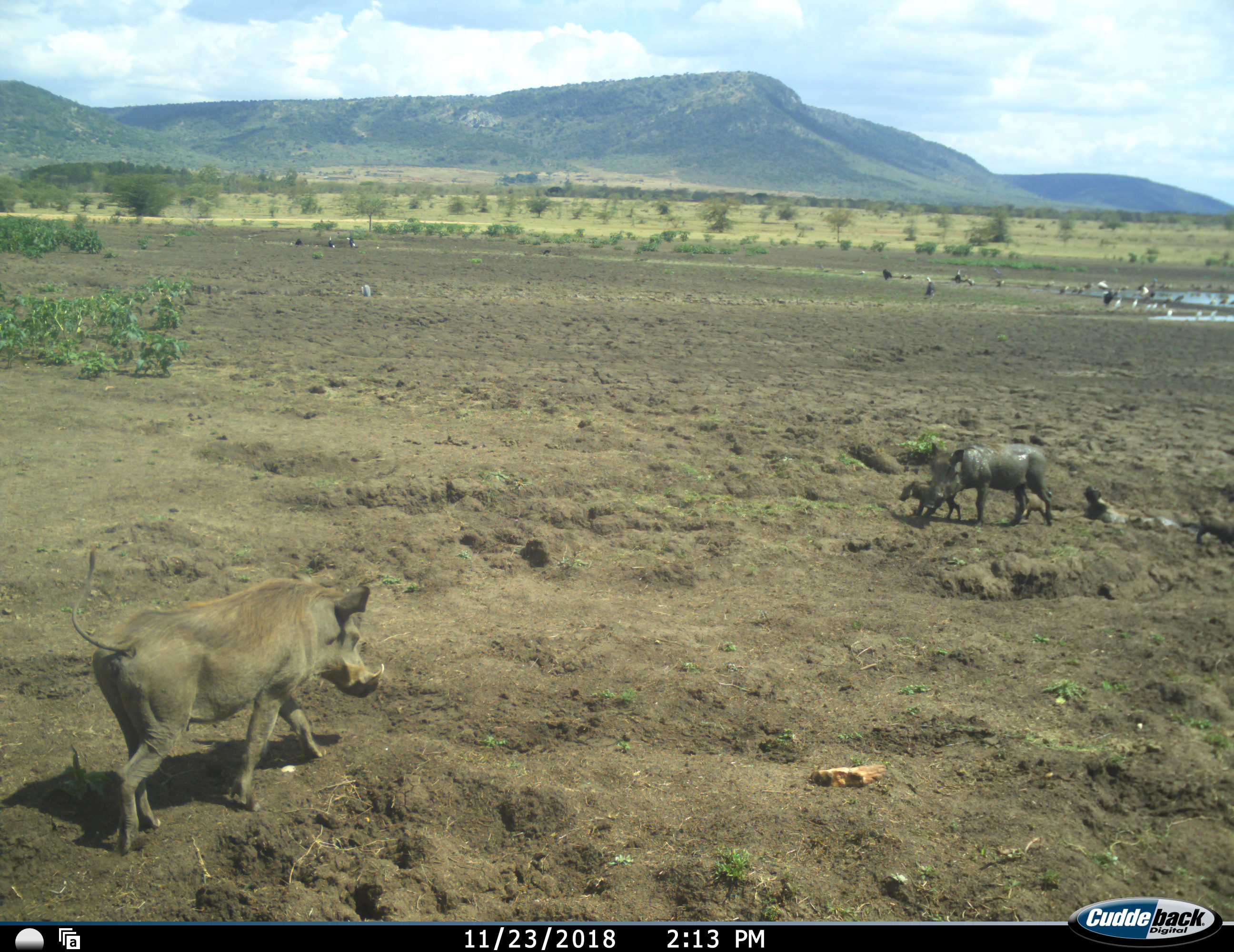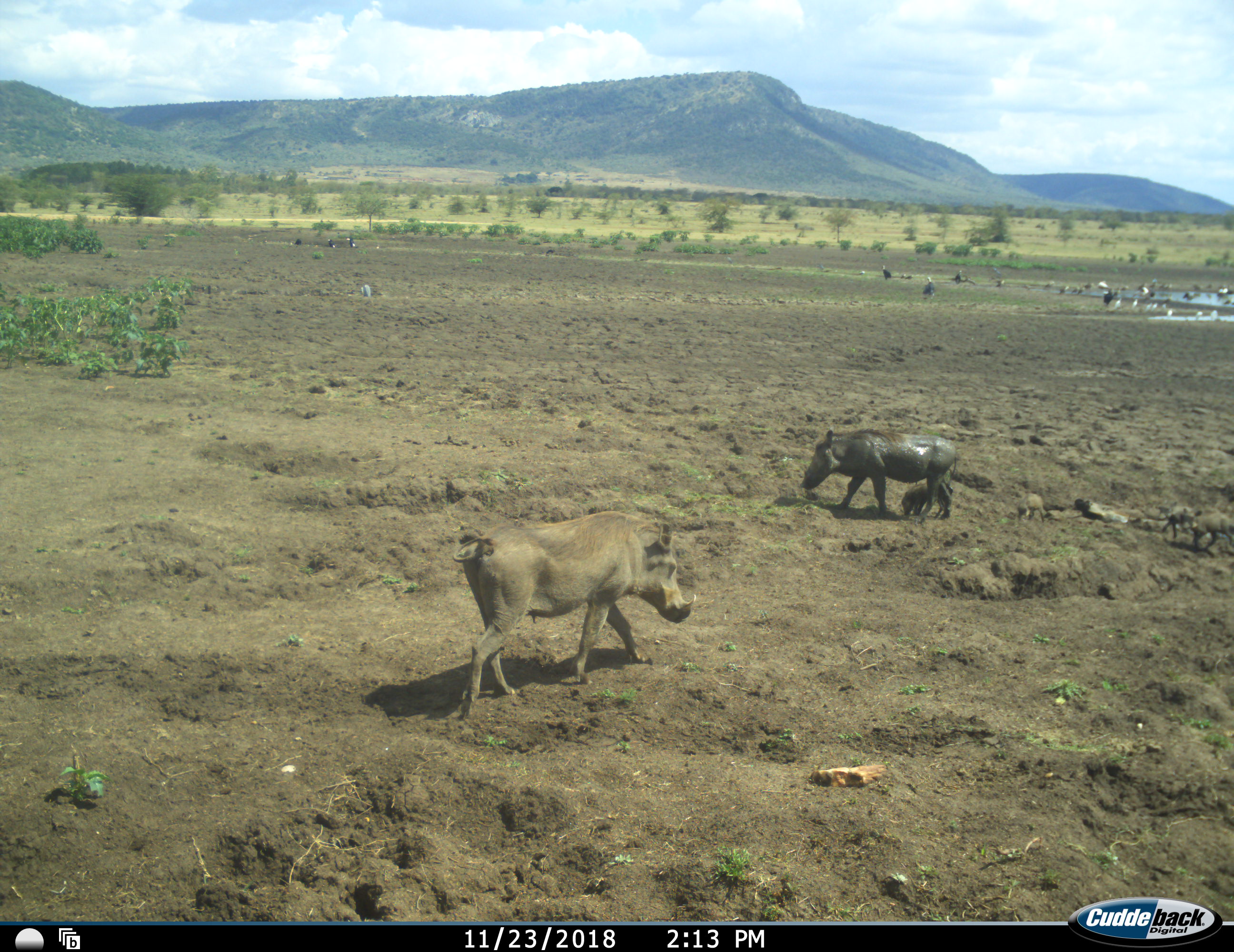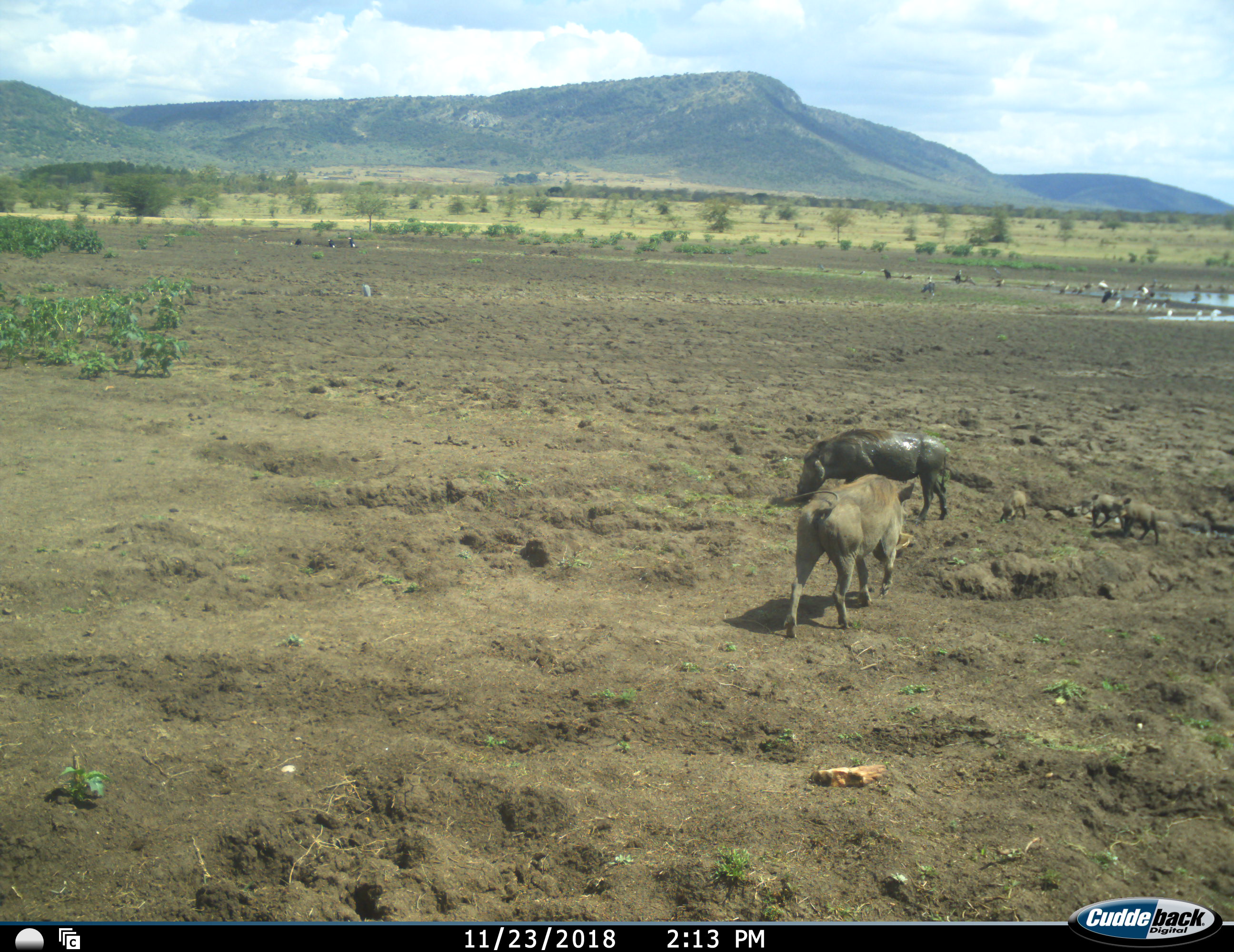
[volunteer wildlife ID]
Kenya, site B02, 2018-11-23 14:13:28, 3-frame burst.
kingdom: Animalia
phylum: Chordata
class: Aves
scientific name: Aves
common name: bird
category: birdother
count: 11-50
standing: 100%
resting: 0%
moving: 50%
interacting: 0%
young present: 0%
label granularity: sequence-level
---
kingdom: Animalia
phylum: Chordata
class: Mammalia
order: Artiodactyla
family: Suidae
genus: Phacochoerus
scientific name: Phacochoerus africanus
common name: warthog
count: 6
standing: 11%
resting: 0%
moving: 100%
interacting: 0%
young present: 89%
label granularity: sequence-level